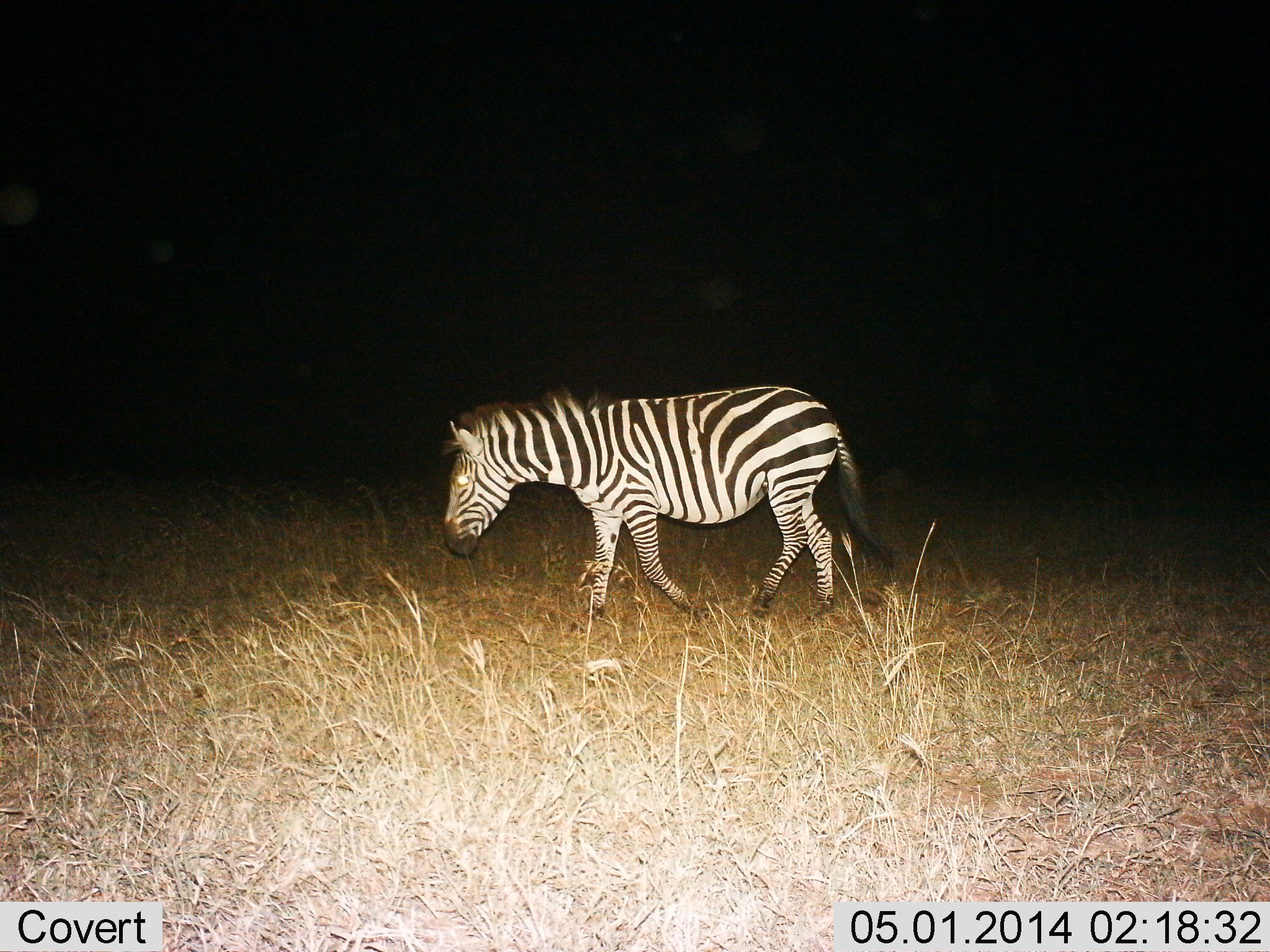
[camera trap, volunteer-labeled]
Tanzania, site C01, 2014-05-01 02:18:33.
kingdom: Animalia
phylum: Chordata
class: Mammalia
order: Perissodactyla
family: Equidae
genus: Equus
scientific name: Equus quagga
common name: plains zebra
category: zebra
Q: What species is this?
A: Zebra (plains zebra) (Equus quagga).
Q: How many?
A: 1.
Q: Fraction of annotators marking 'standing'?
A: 18%.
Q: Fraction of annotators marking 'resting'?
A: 0%.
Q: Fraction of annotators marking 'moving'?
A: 88%.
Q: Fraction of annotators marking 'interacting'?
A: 0%.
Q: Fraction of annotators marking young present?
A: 0%.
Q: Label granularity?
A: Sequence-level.